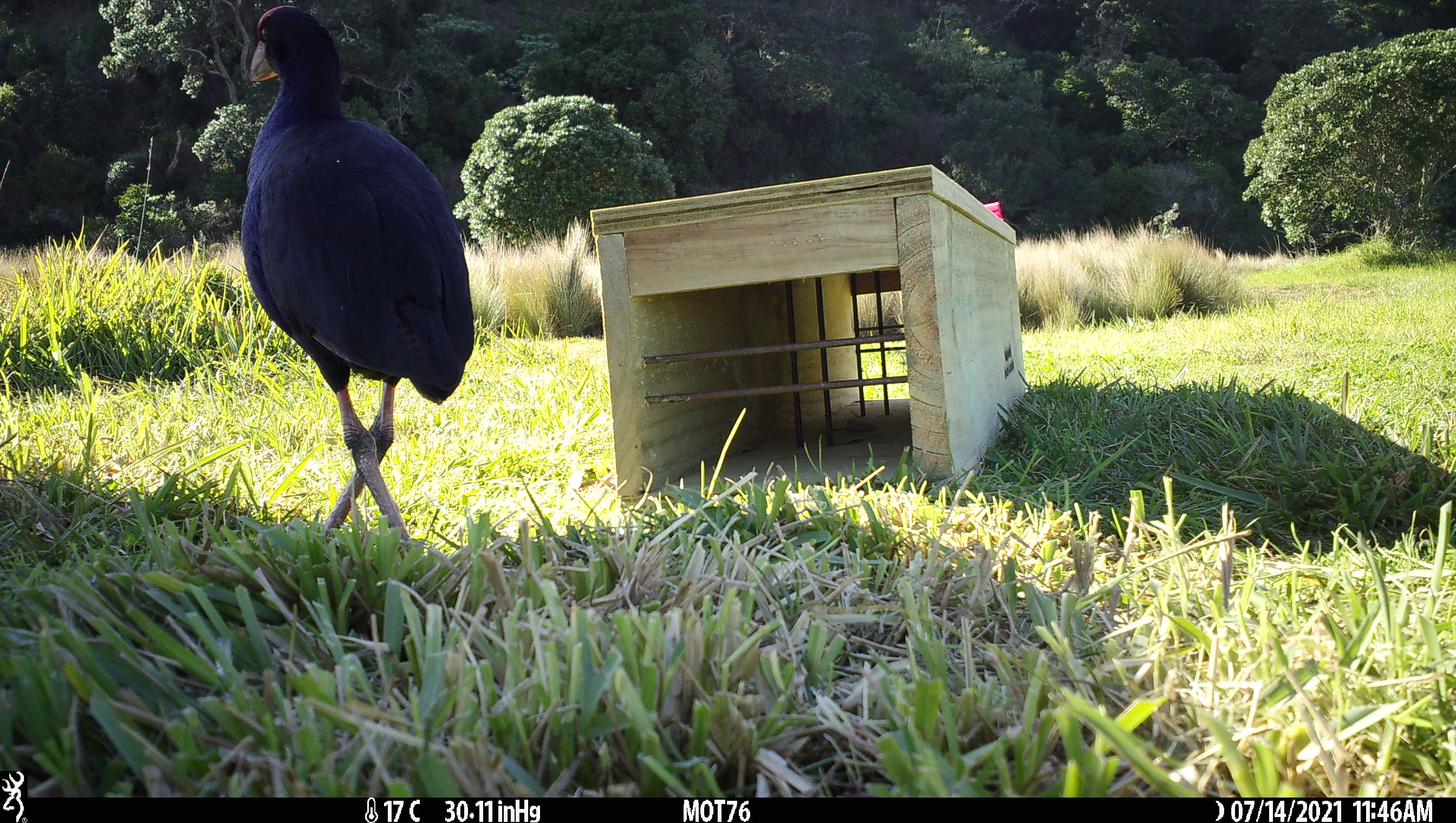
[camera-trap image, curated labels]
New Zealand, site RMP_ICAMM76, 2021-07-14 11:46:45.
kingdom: Animalia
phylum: Chordata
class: Aves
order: Gruiformes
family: Rallidae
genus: Porphyrio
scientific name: Porphyrio melanotus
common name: australasian swamphen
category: pukeko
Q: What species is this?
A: Pukeko (australasian swamphen) (Porphyrio melanotus).